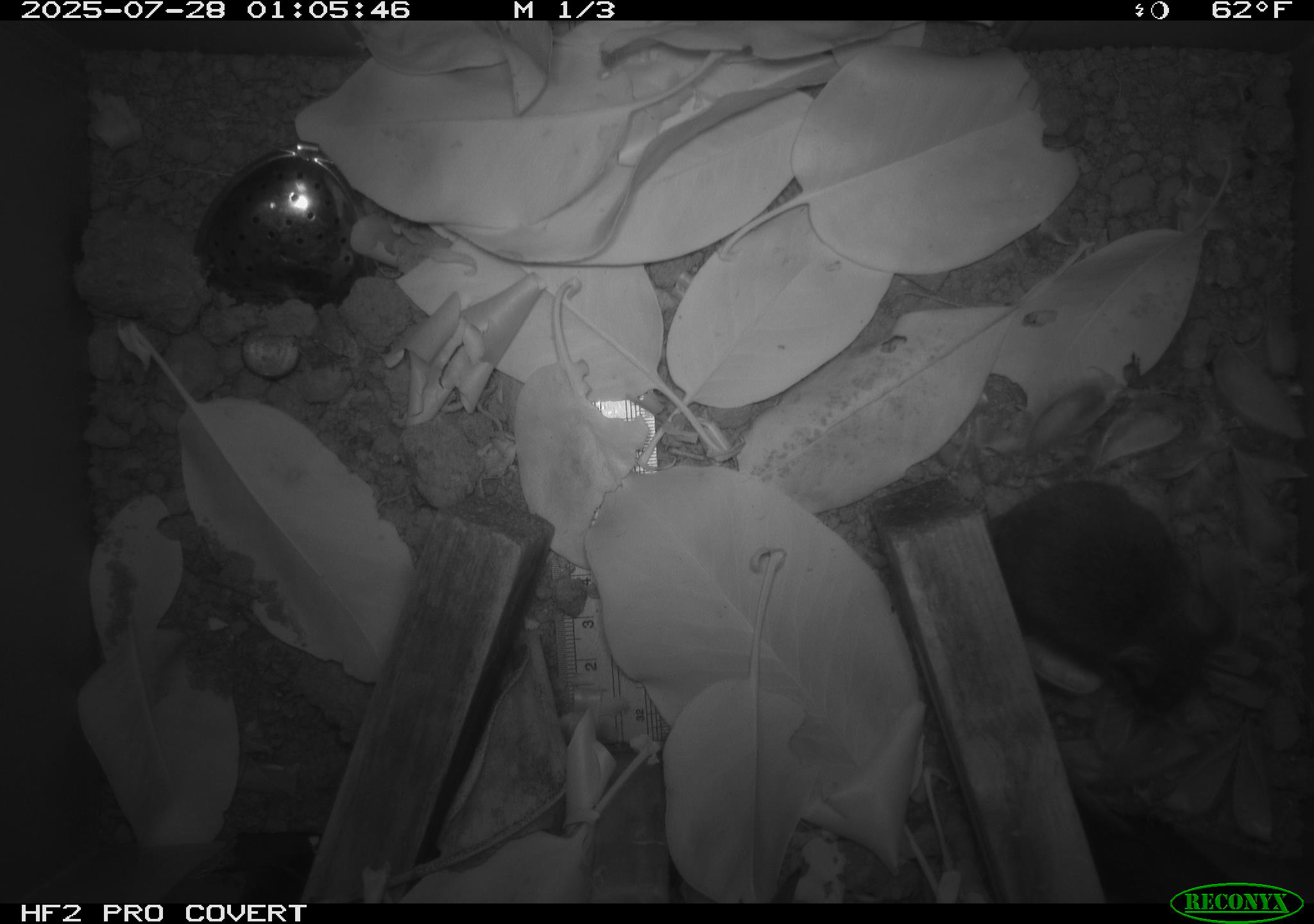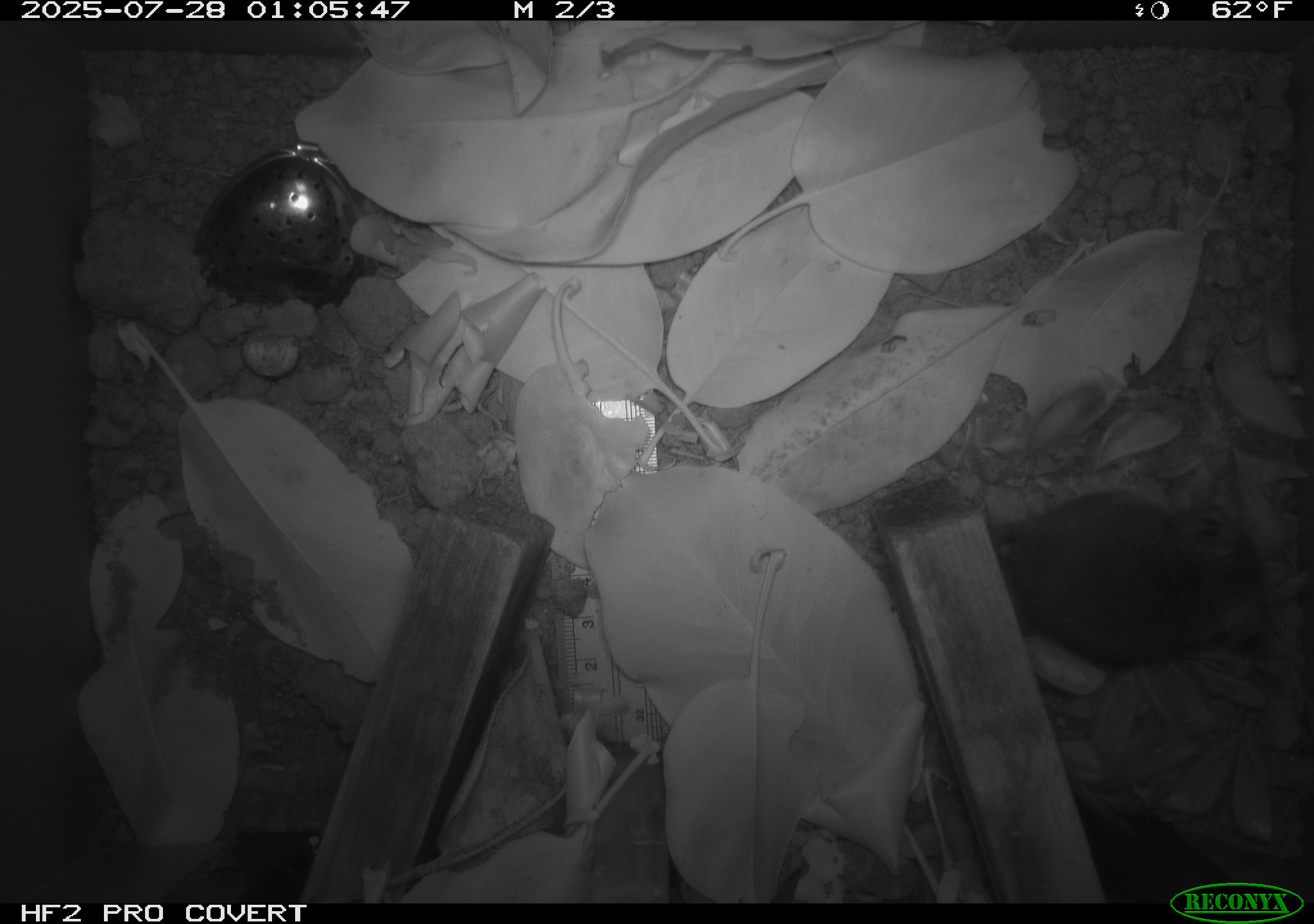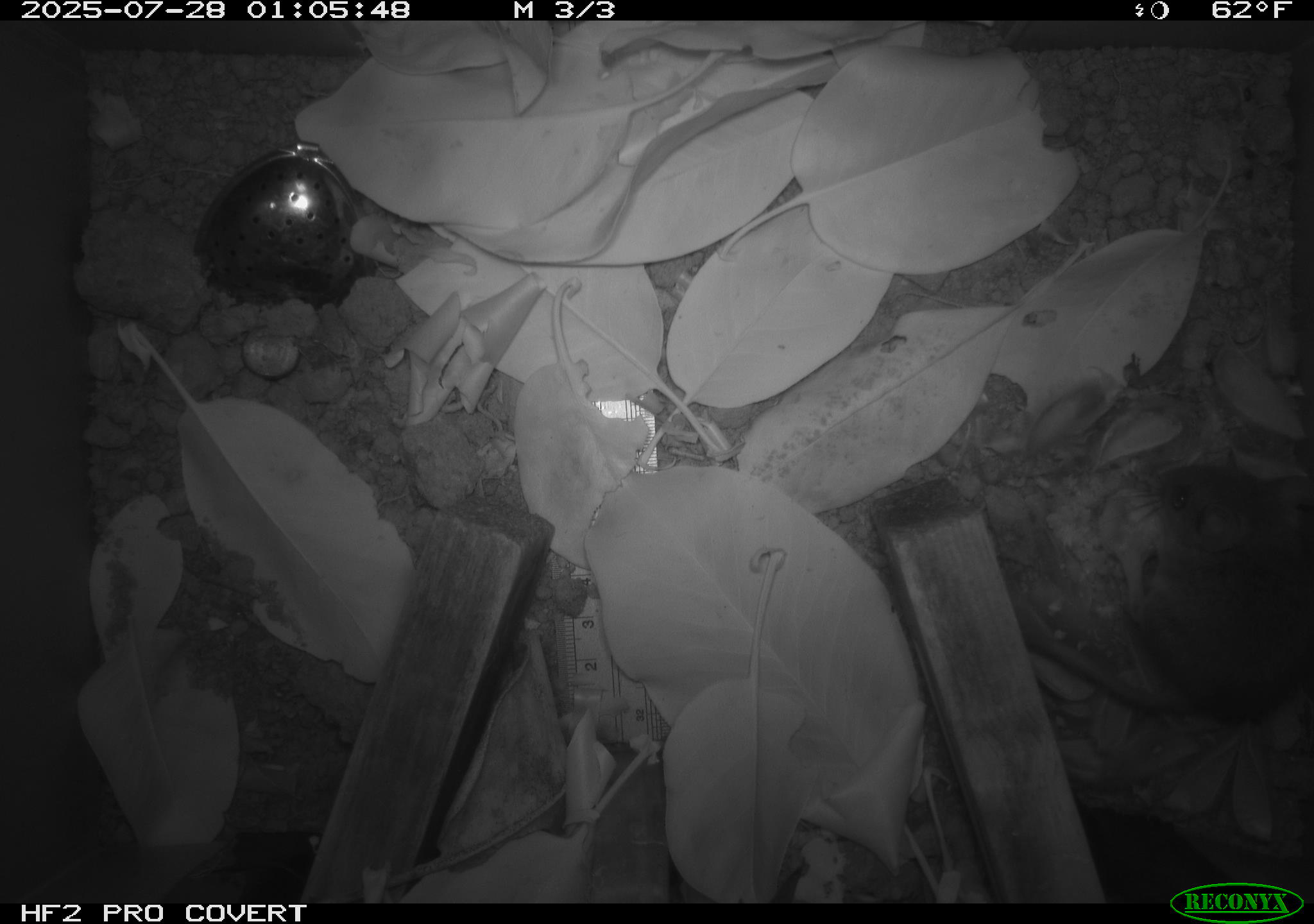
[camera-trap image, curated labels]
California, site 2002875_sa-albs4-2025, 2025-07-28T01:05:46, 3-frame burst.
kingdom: Animalia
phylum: Chordata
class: Mammalia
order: Rodentia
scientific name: Rodentia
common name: mouse species